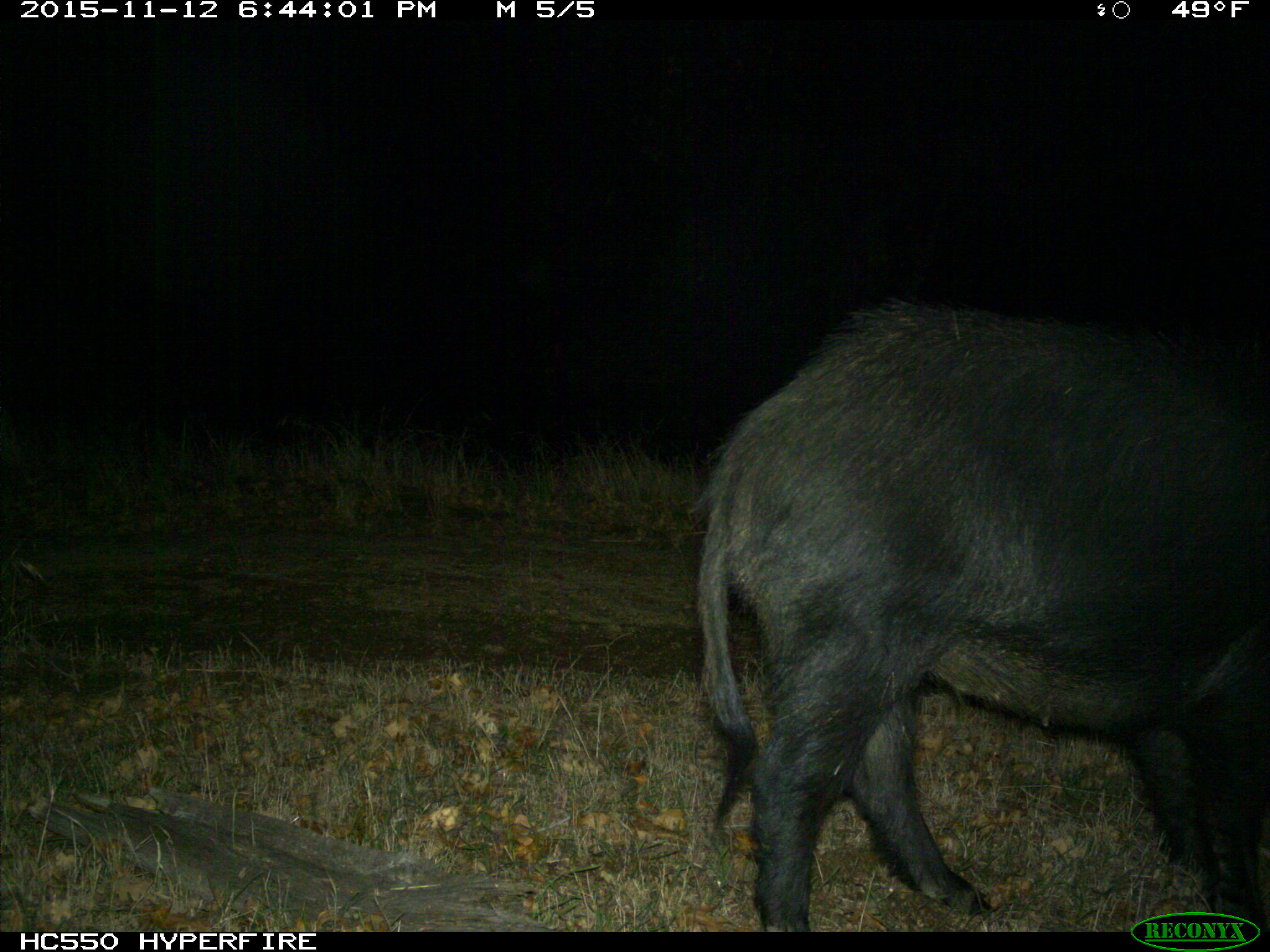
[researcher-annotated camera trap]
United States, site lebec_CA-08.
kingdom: Animalia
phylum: Chordata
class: Mammalia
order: Artiodactyla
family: Suidae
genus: Sus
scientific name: Sus scrofa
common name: wild boar